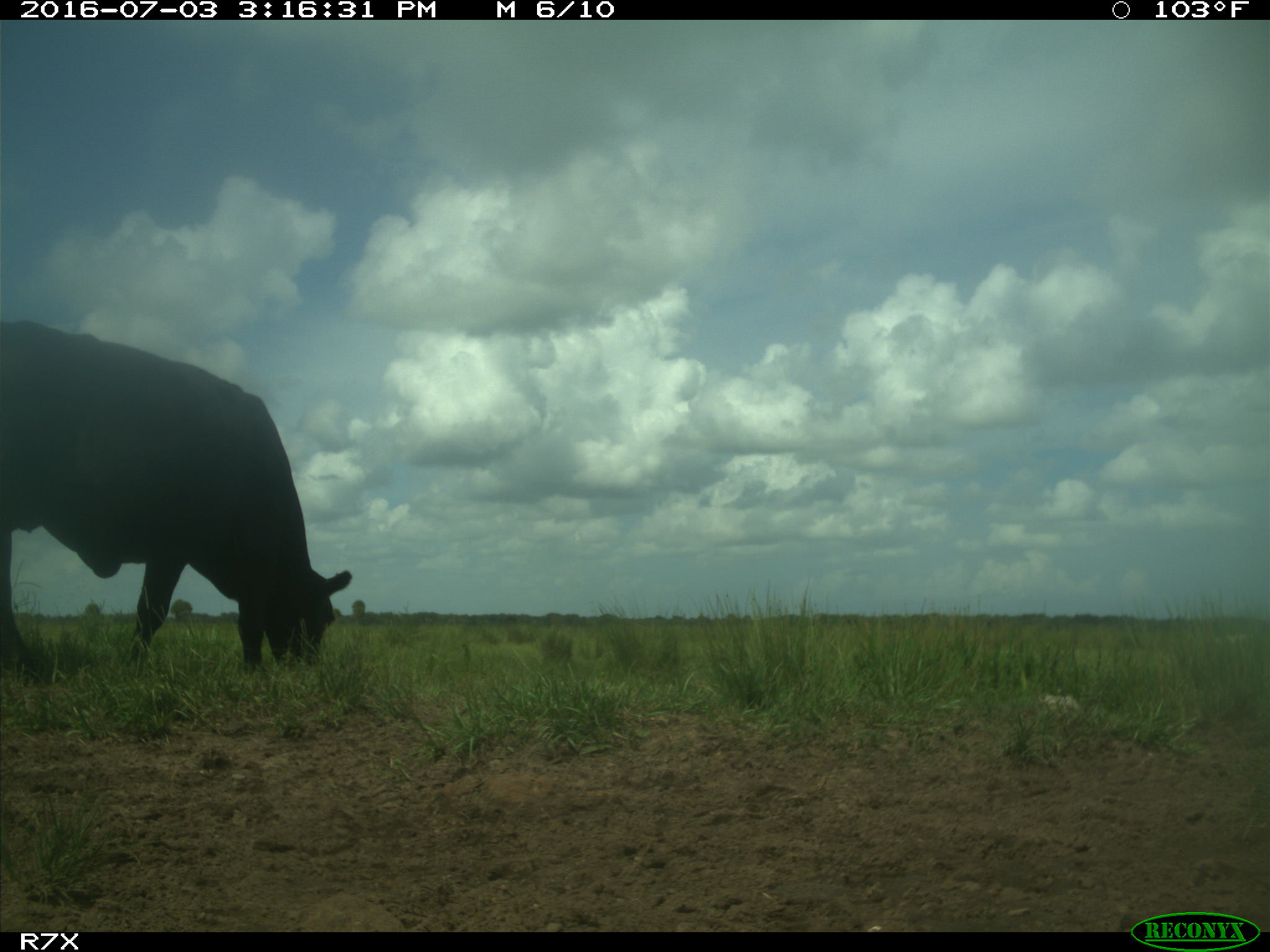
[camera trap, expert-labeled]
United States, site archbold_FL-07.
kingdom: Animalia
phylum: Chordata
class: Mammalia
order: Artiodactyla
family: Bovidae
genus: Bos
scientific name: Bos taurus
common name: domestic cow